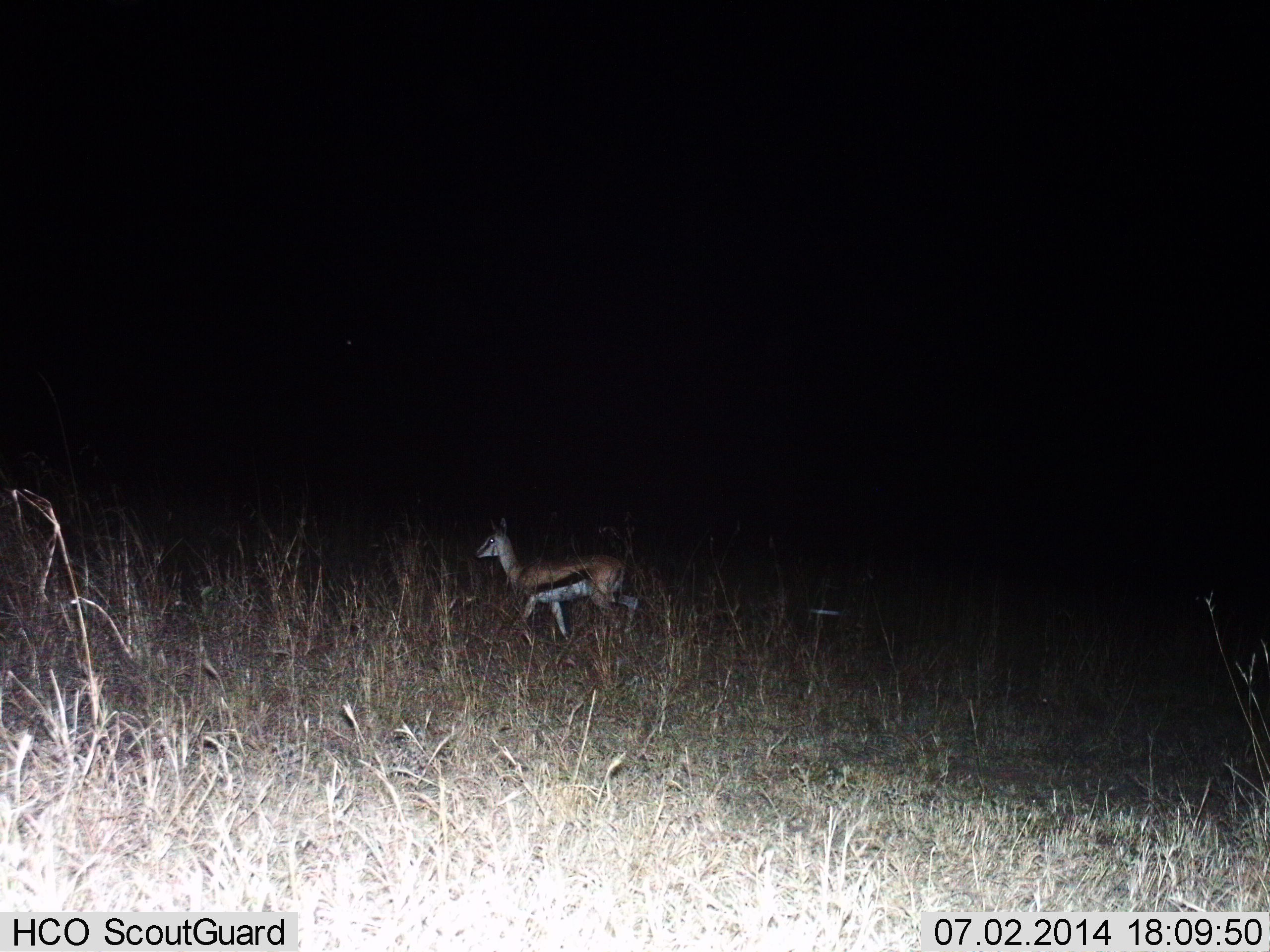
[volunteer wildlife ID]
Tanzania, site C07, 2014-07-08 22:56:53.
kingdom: Animalia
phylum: Chordata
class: Mammalia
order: Artiodactyla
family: Bovidae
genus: Eudorcas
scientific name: Eudorcas thomsonii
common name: thomson's gazelle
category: gazellethomsons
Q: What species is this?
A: Gazellethomsons (thomson's gazelle) (Eudorcas thomsonii).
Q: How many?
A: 1.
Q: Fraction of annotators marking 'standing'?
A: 30%.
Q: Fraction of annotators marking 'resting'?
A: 10%.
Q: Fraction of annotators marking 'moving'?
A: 70%.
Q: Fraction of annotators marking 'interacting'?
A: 0%.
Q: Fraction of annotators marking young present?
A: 10%.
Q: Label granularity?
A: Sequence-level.